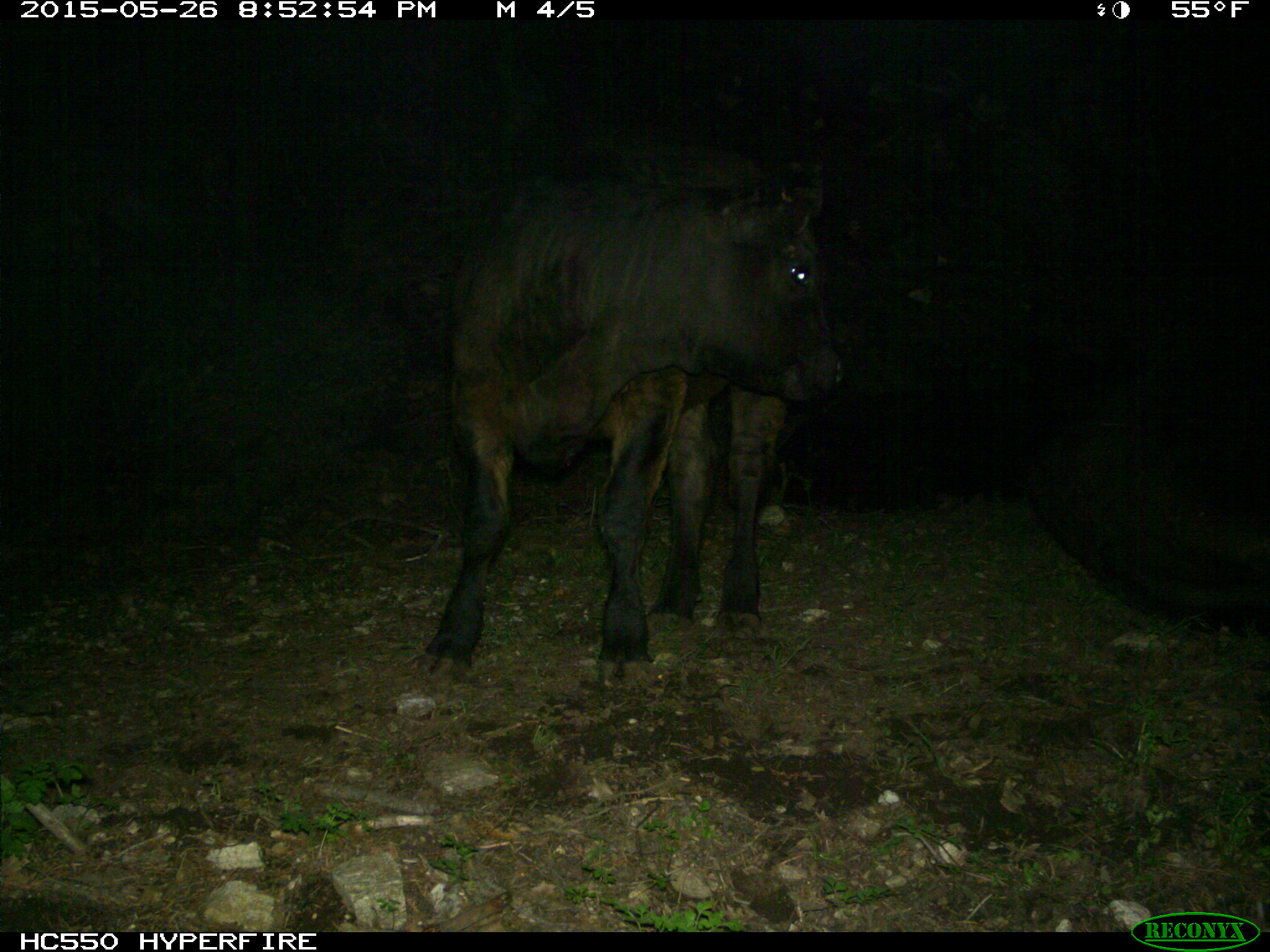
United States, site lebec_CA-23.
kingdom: Animalia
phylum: Chordata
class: Mammalia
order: Artiodactyla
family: Bovidae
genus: Bos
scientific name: Bos taurus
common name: domestic cow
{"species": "Bos taurus (domestic cow)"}